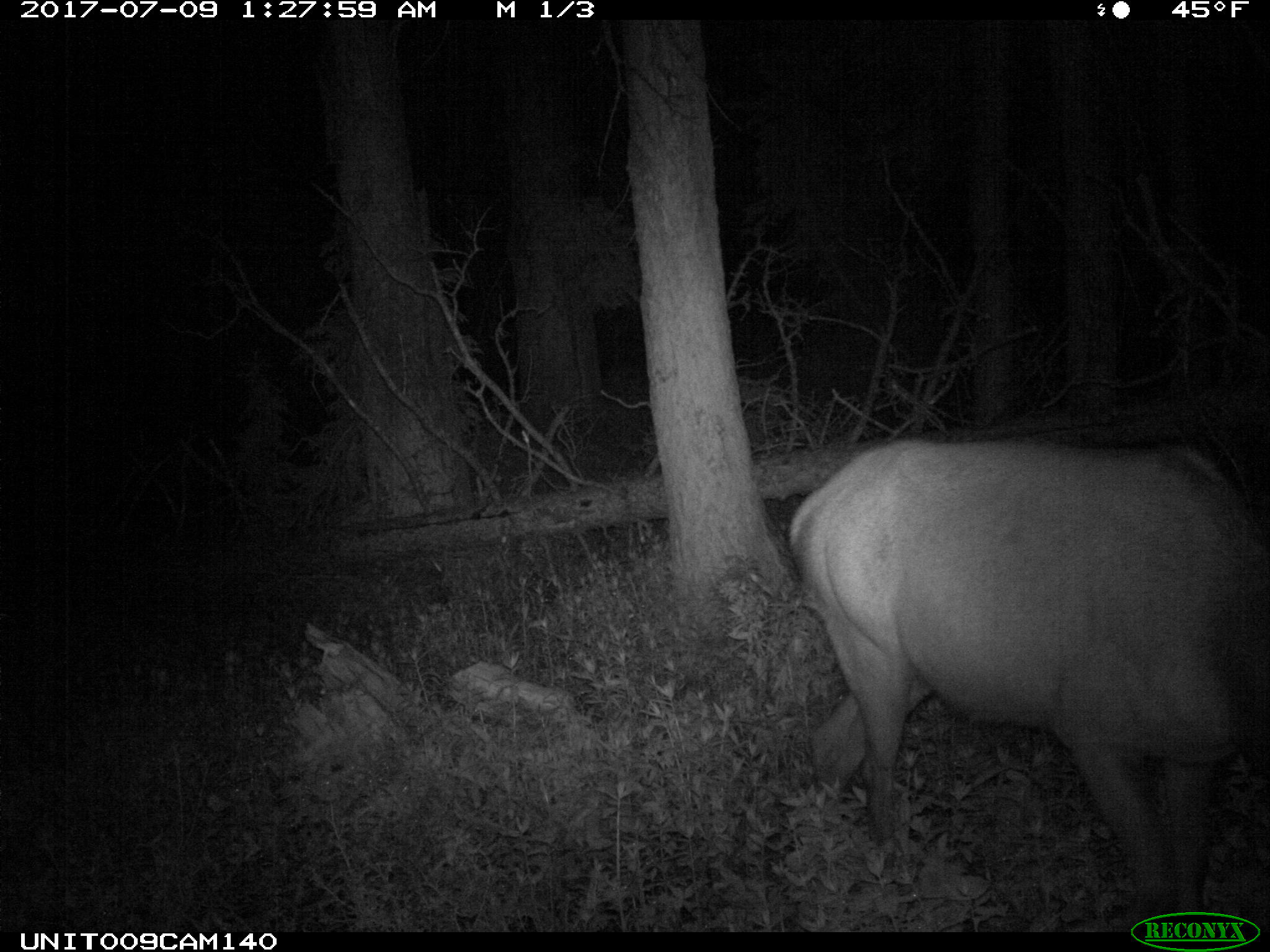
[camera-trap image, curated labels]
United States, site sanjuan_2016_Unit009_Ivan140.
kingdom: Animalia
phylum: Chordata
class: Mammalia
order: Artiodactyla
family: Cervidae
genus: Cervus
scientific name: Cervus elaphus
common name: red deer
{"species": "Cervus elaphus (red deer)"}